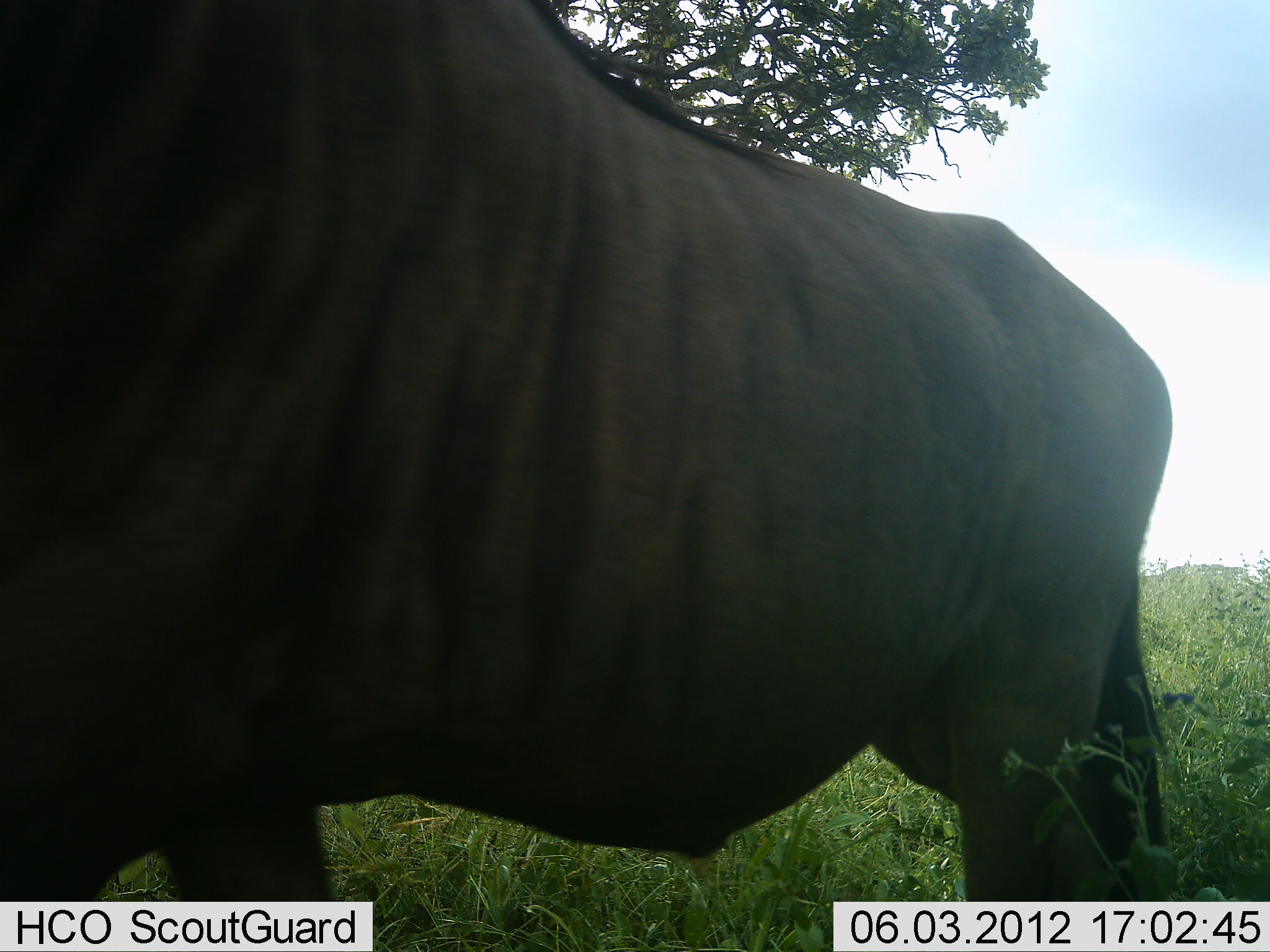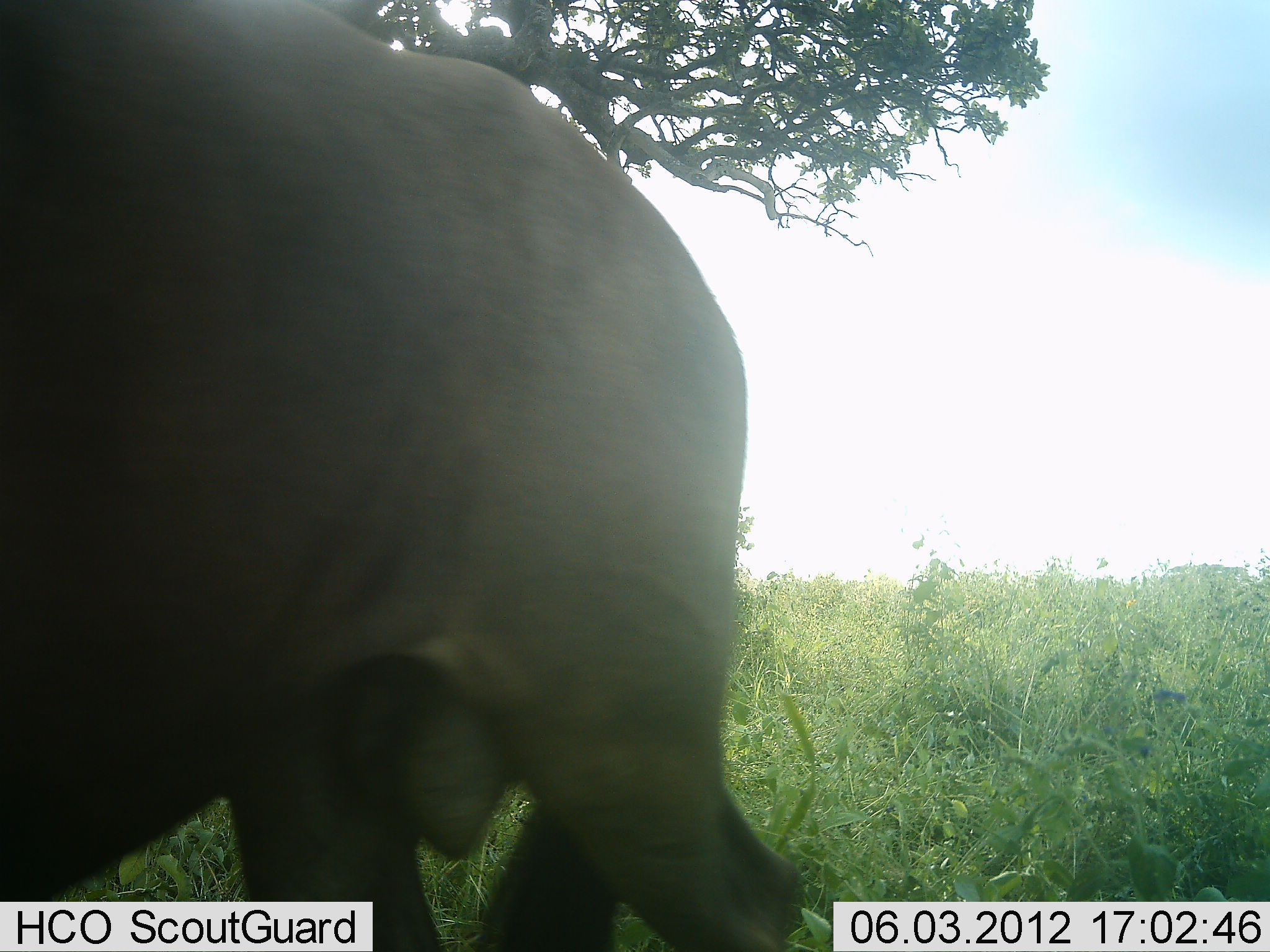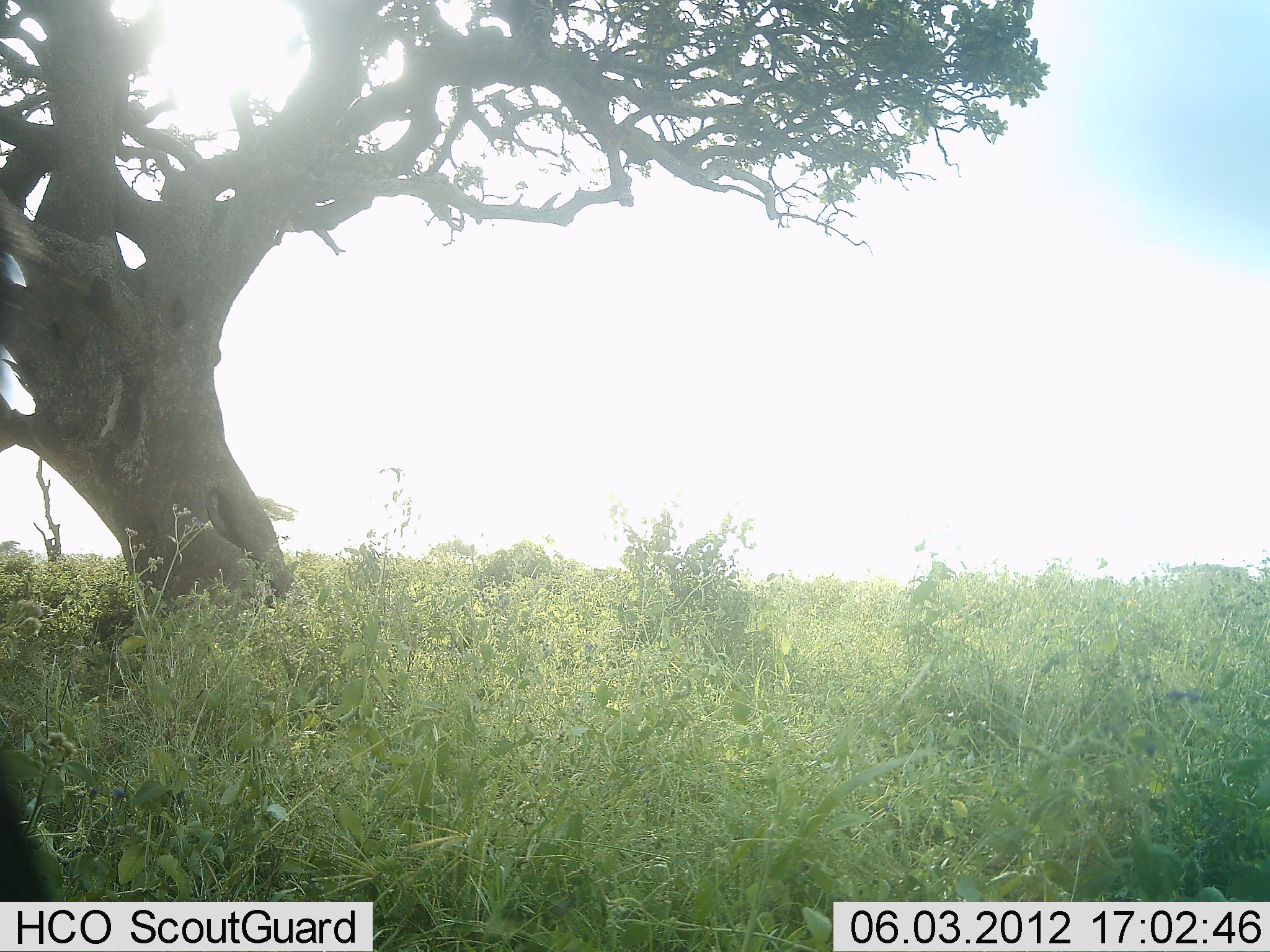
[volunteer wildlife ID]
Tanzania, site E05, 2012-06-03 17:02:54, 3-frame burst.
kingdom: Animalia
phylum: Chordata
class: Mammalia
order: Artiodactyla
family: Bovidae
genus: Connochaetes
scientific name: Connochaetes taurinus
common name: blue wildebeest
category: wildebeest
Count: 1.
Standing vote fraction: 0%.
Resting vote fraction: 0%.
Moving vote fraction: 100%.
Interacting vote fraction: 0%.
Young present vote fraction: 0%.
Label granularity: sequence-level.